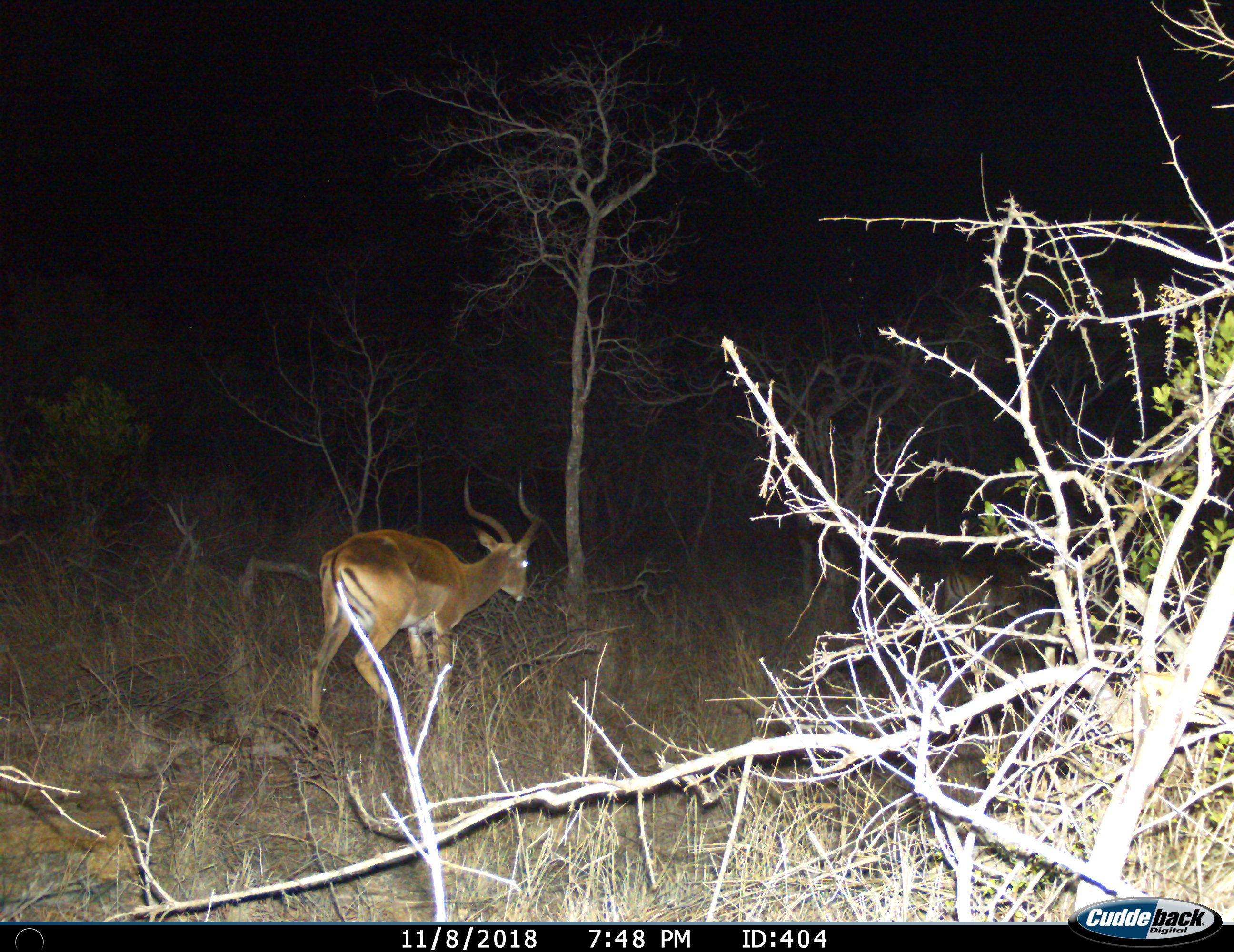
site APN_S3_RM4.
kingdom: Animalia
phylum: Chordata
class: Mammalia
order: Artiodactyla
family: Bovidae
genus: Aepyceros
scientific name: Aepyceros melampus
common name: impala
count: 1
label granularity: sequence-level